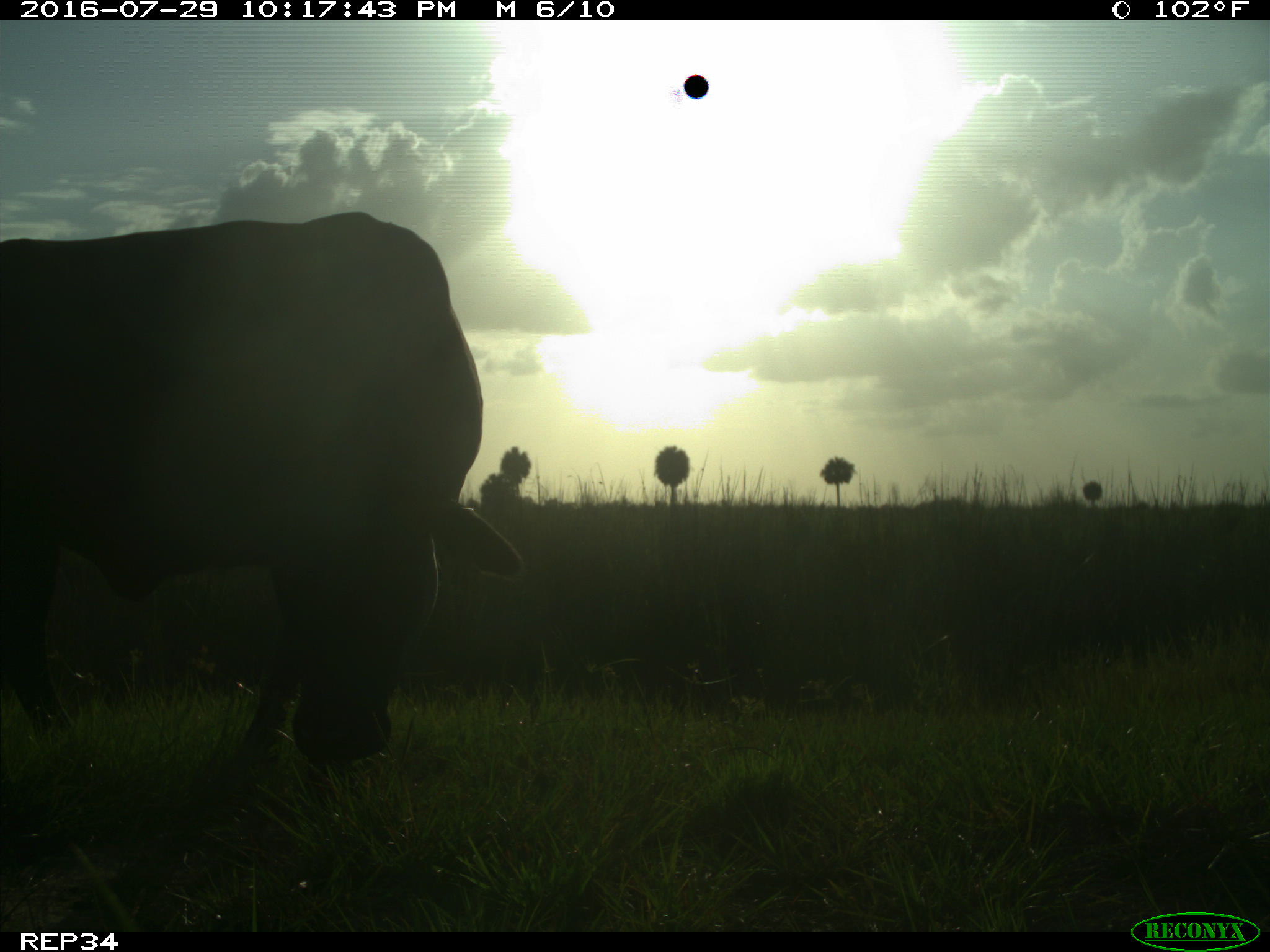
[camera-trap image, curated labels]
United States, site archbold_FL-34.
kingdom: Animalia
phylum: Chordata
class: Mammalia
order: Artiodactyla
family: Bovidae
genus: Bos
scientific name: Bos taurus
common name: domestic cow